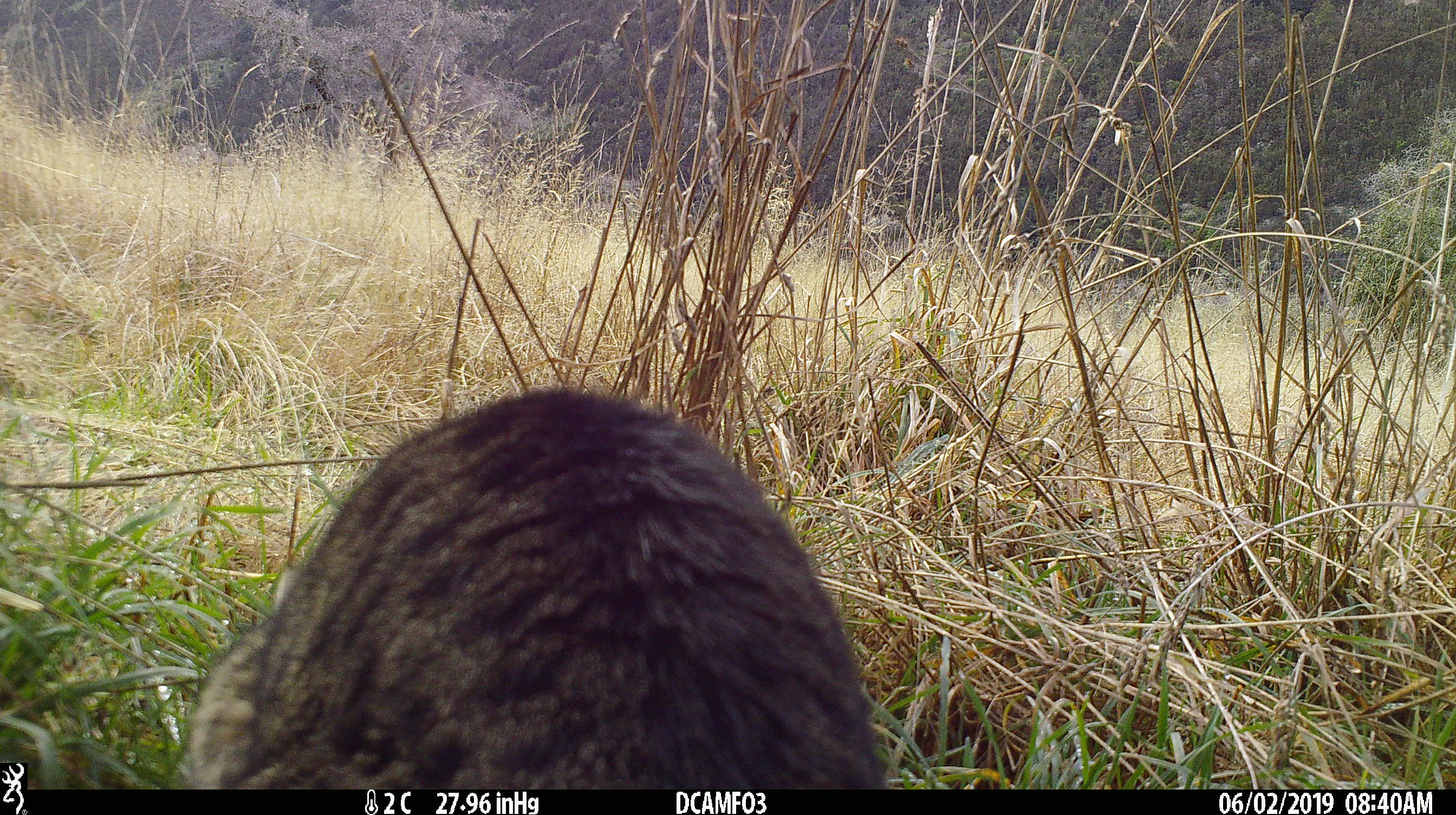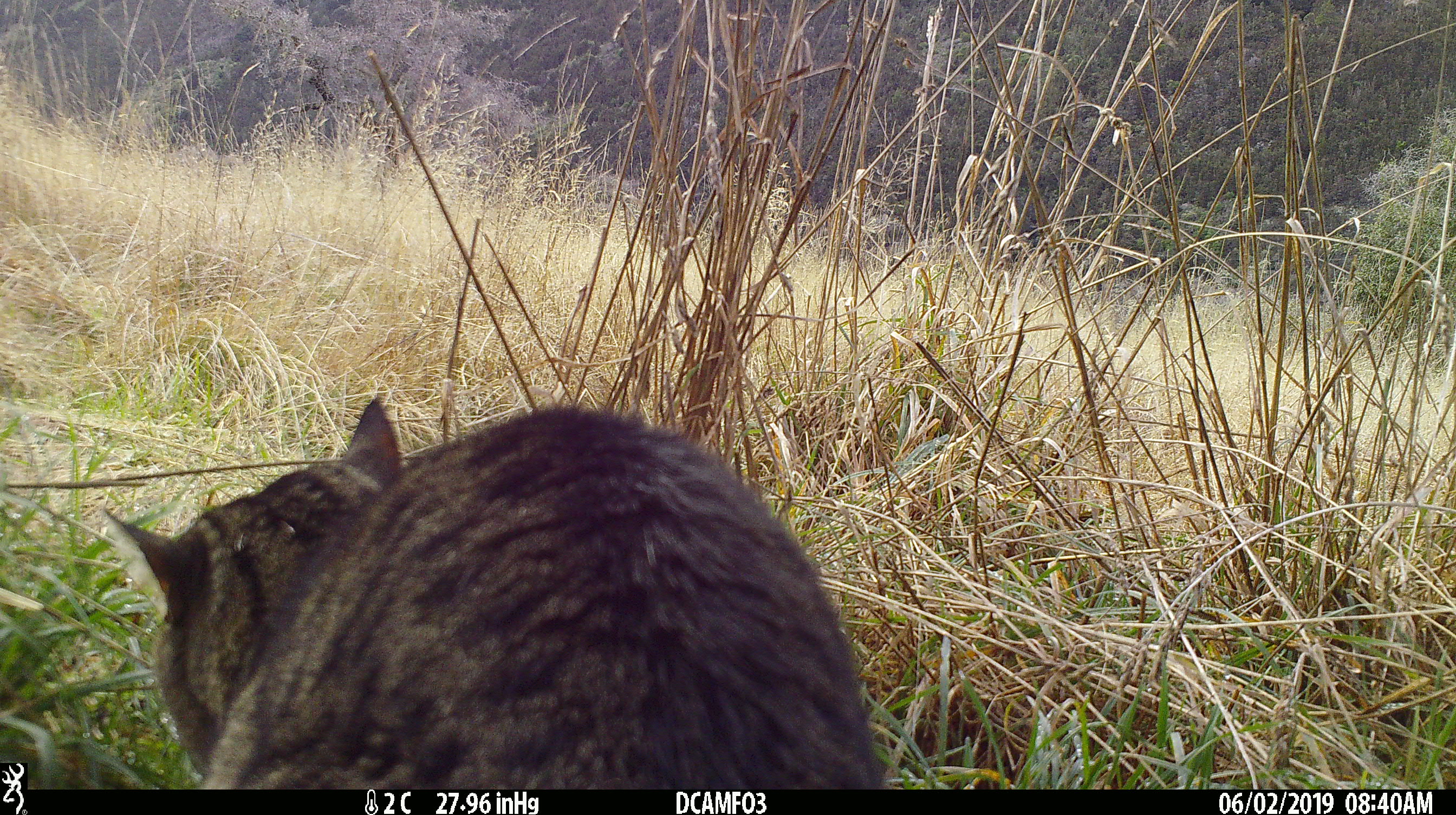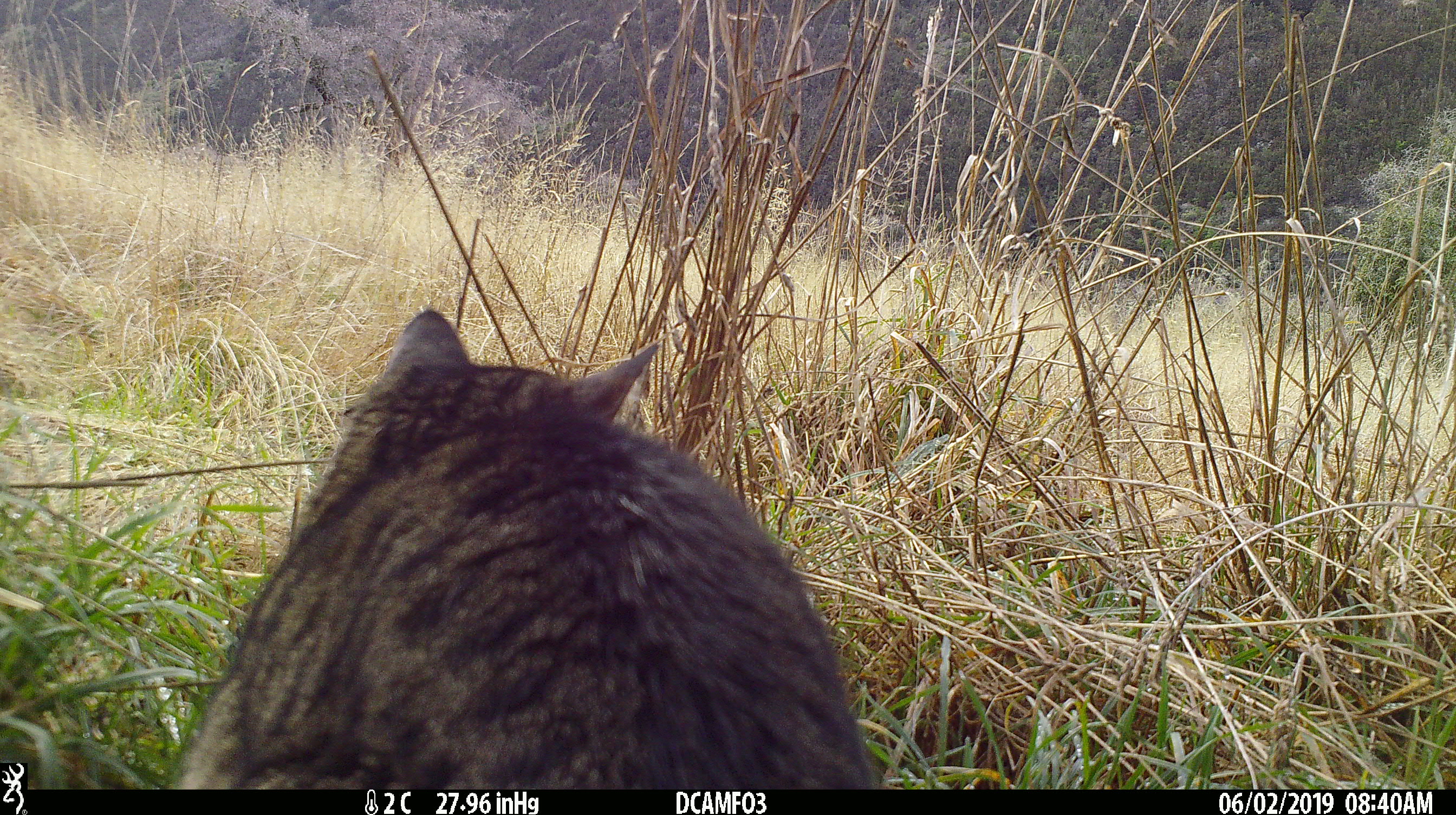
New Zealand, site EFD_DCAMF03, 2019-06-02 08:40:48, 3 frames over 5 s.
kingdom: Animalia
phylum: Chordata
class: Mammalia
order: Carnivora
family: Felidae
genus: Felis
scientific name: Felis catus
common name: domestic cat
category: cat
Cat (domestic cat) (Felis catus).